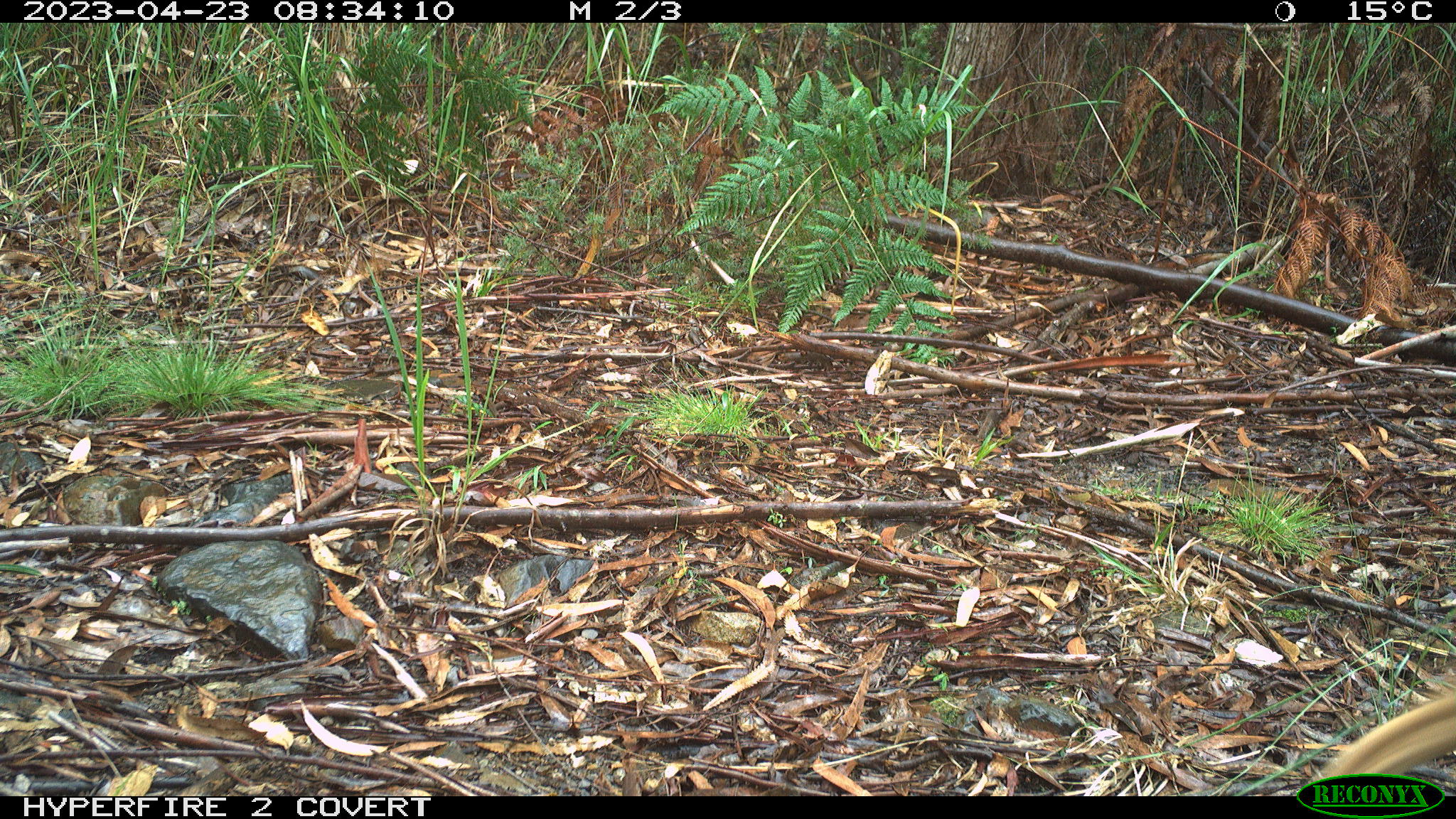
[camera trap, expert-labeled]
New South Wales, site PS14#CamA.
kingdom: Animalia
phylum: Chordata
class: Mammalia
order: Carnivora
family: Canidae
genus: Canis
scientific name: Canis familiaris dingo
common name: dingo